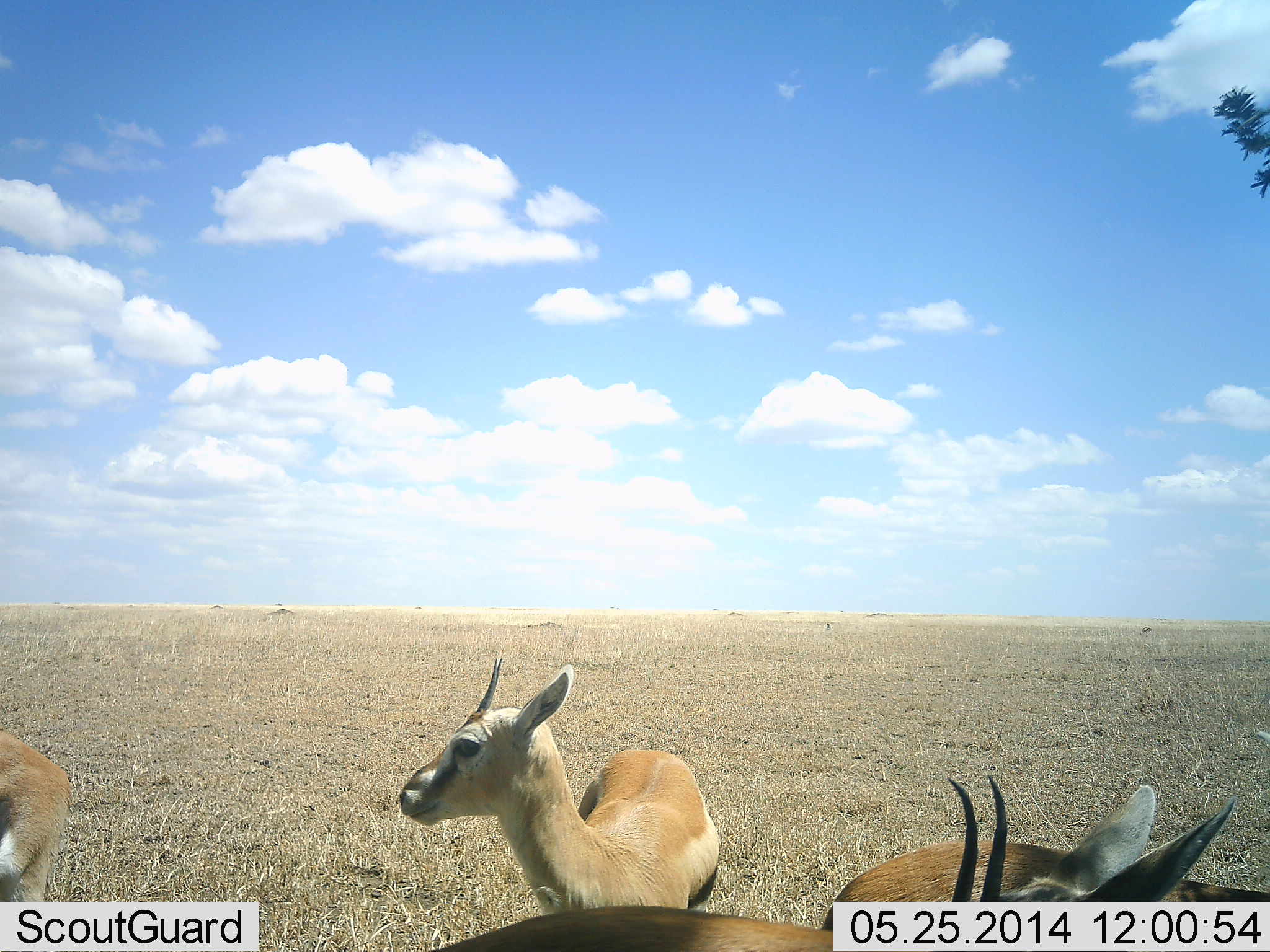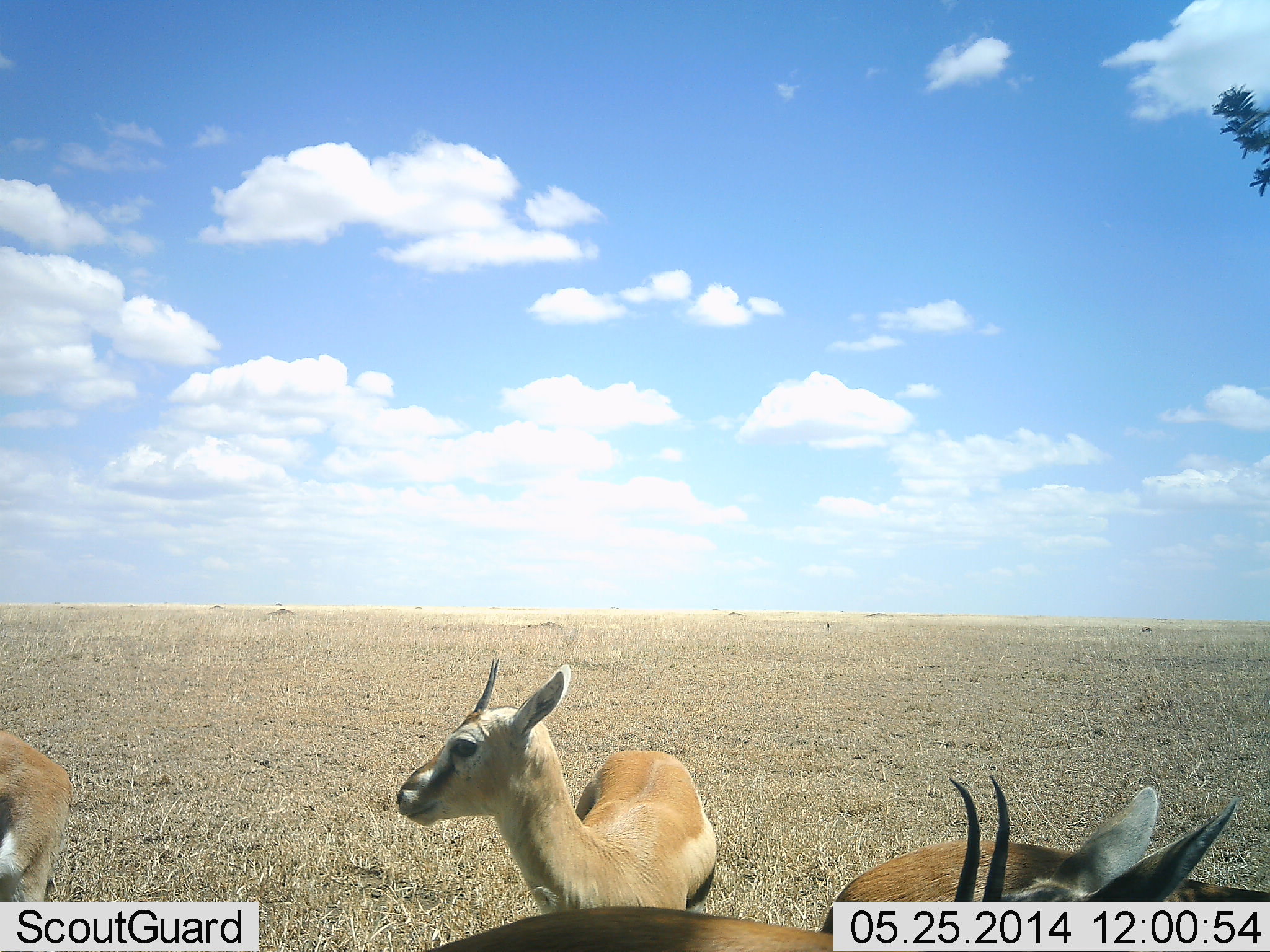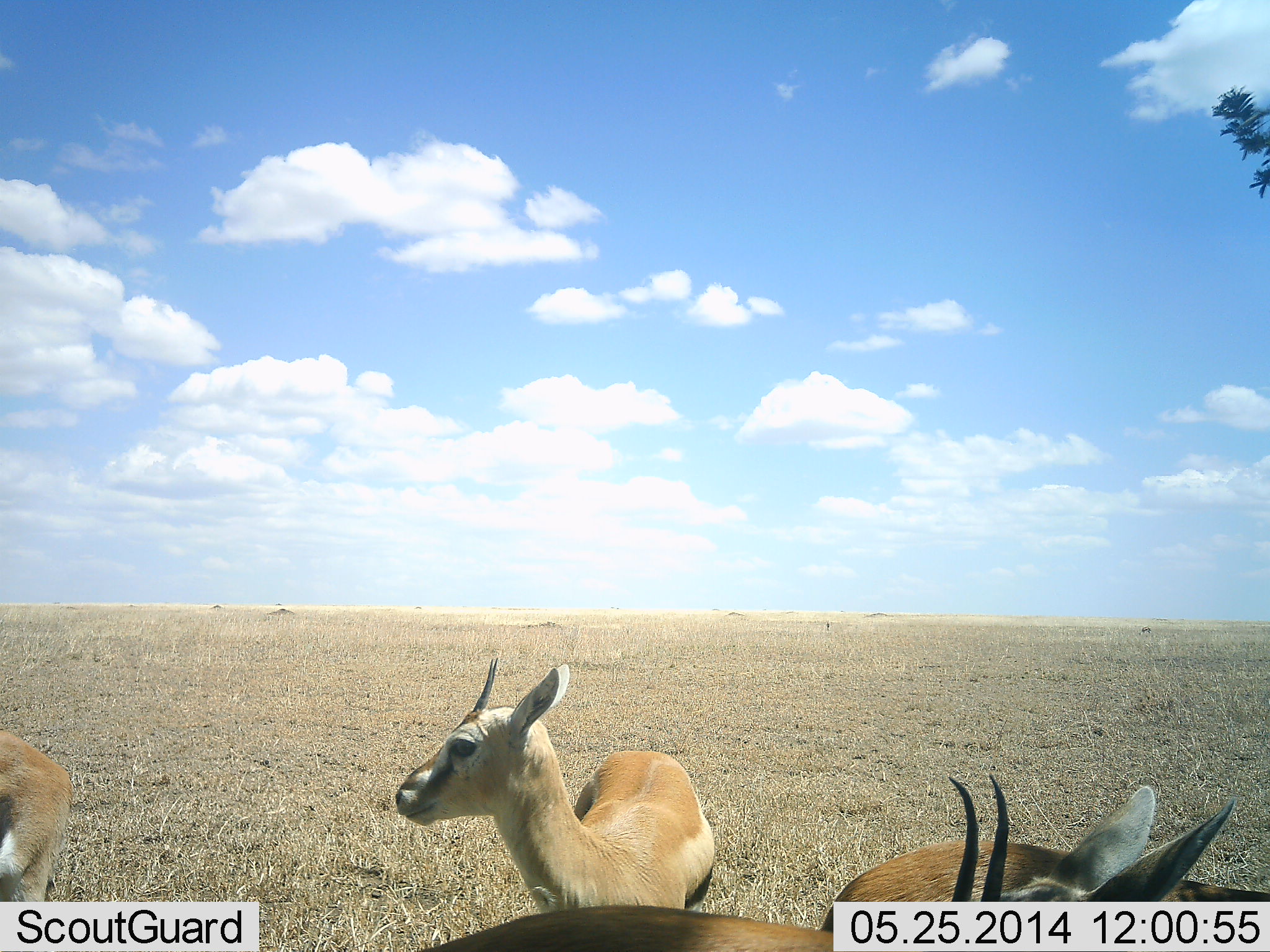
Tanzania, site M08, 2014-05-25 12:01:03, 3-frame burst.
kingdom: Animalia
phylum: Chordata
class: Mammalia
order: Artiodactyla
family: Bovidae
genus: Eudorcas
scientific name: Eudorcas thomsonii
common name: thomson's gazelle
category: gazellethomsons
Gazellethomsons (thomson's gazelle) (Eudorcas thomsonii), count 3. Behavior (volunteer vote fractions): standing 100%, resting 0%, moving 0%, interacting 0%. Young present (vote fraction): 0%. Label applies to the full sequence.